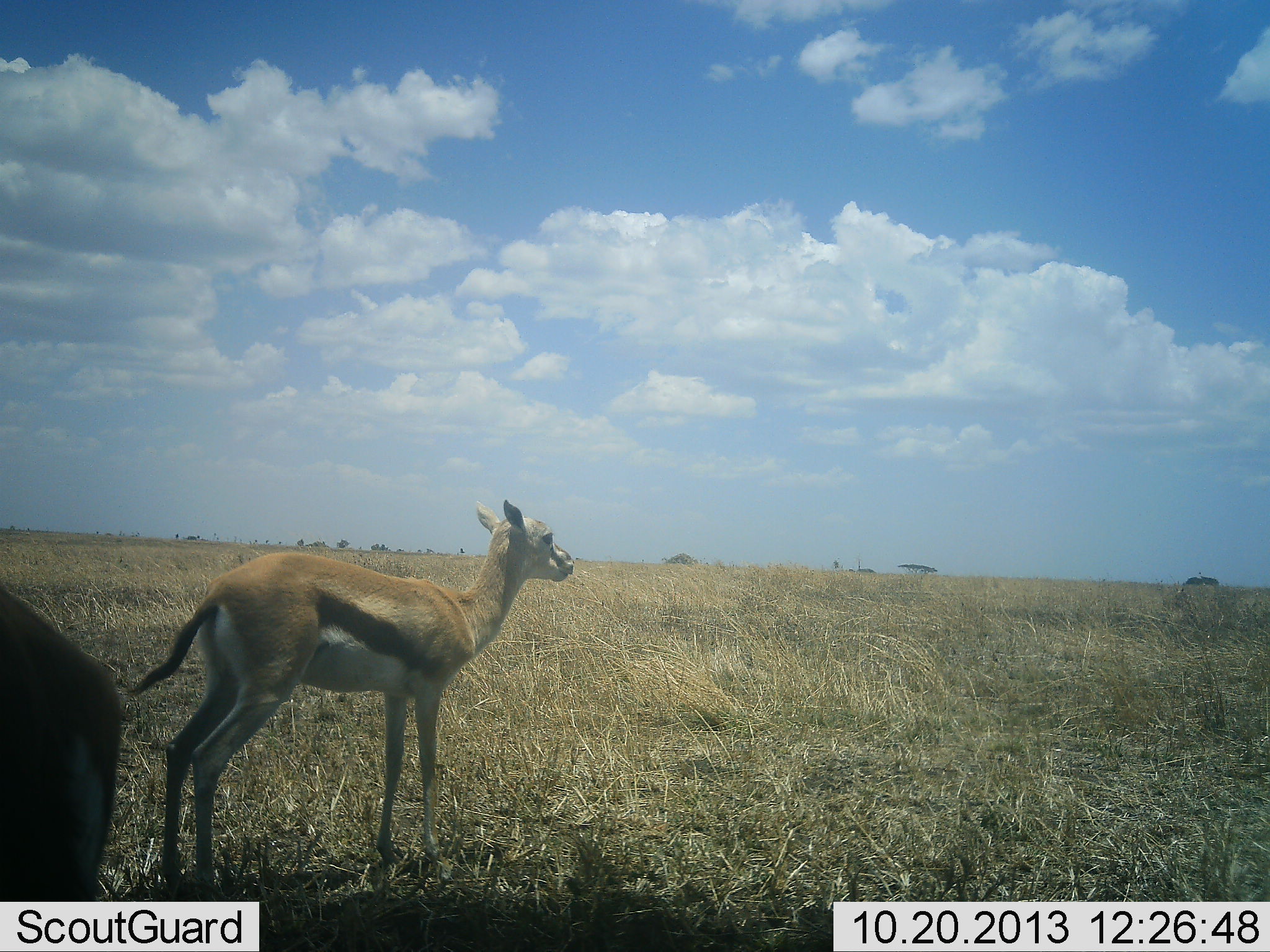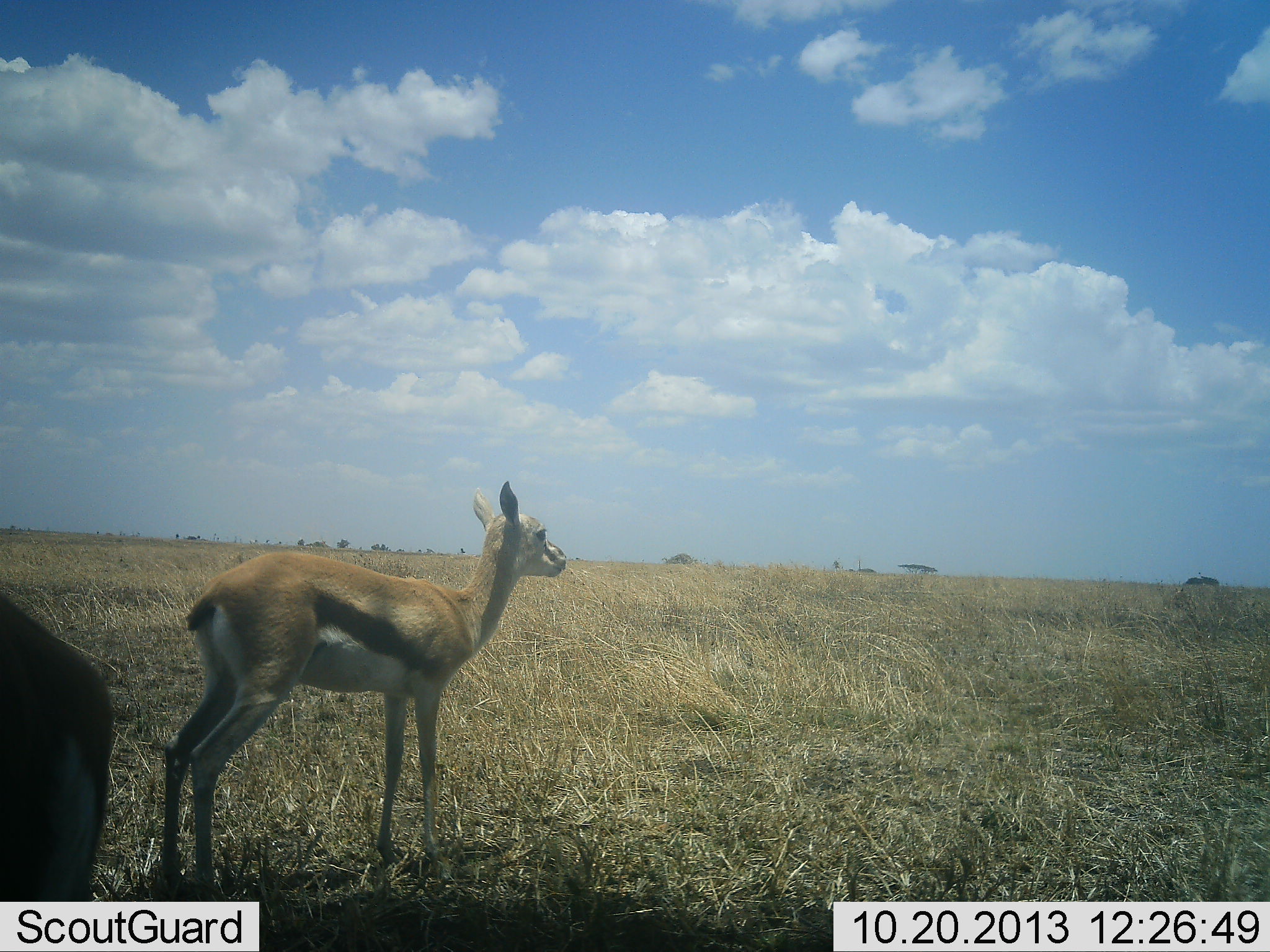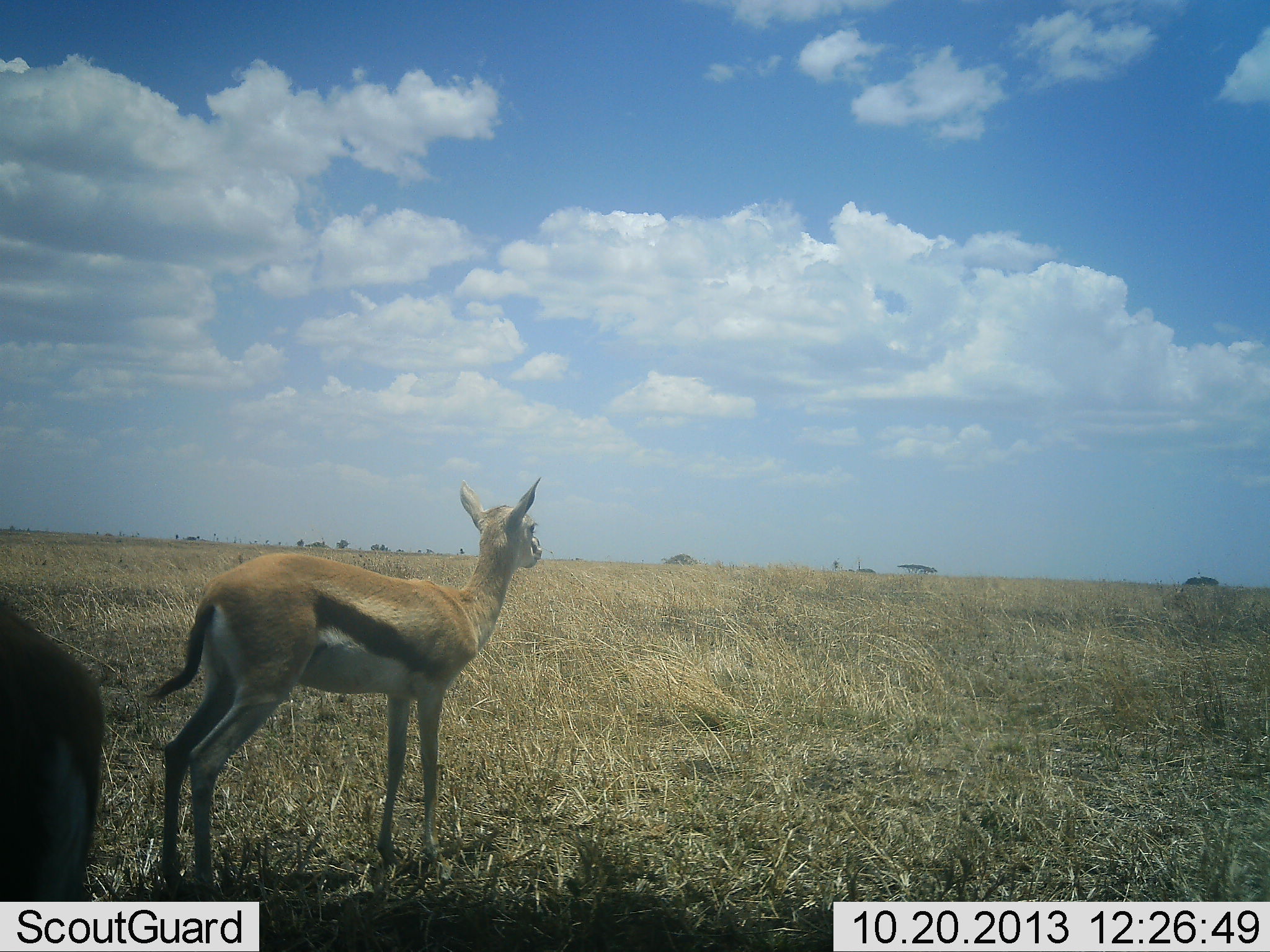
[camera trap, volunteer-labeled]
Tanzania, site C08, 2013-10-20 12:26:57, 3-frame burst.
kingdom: Animalia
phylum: Chordata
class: Mammalia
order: Artiodactyla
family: Bovidae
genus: Eudorcas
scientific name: Eudorcas thomsonii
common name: thomson's gazelle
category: gazellethomsons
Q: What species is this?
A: Gazellethomsons (thomson's gazelle) (Eudorcas thomsonii).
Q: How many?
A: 2.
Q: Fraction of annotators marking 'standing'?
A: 100%.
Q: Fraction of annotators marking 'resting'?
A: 0%.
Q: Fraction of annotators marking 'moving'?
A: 0%.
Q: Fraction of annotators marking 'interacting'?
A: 0%.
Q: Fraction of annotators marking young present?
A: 10%.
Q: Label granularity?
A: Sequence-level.